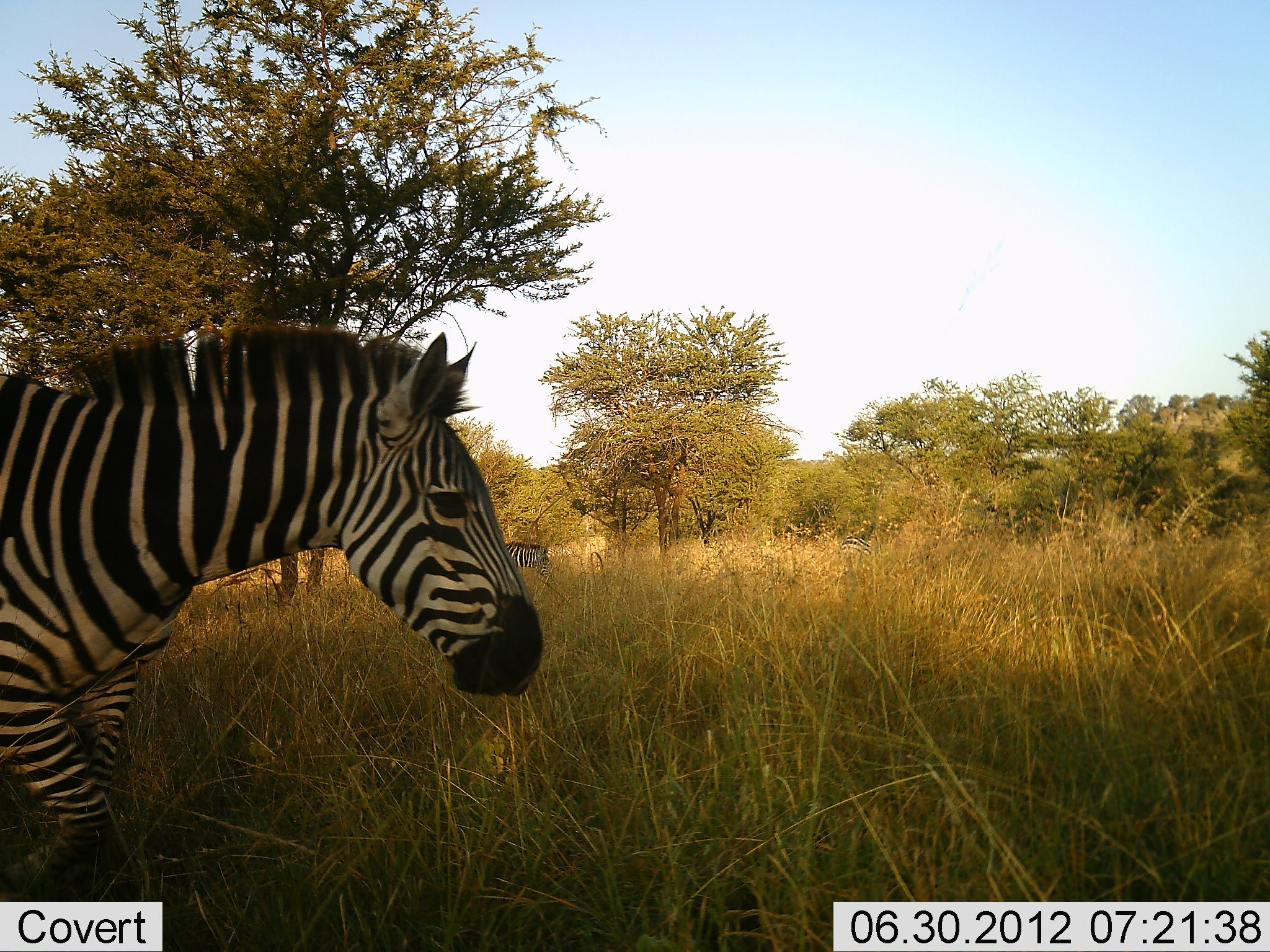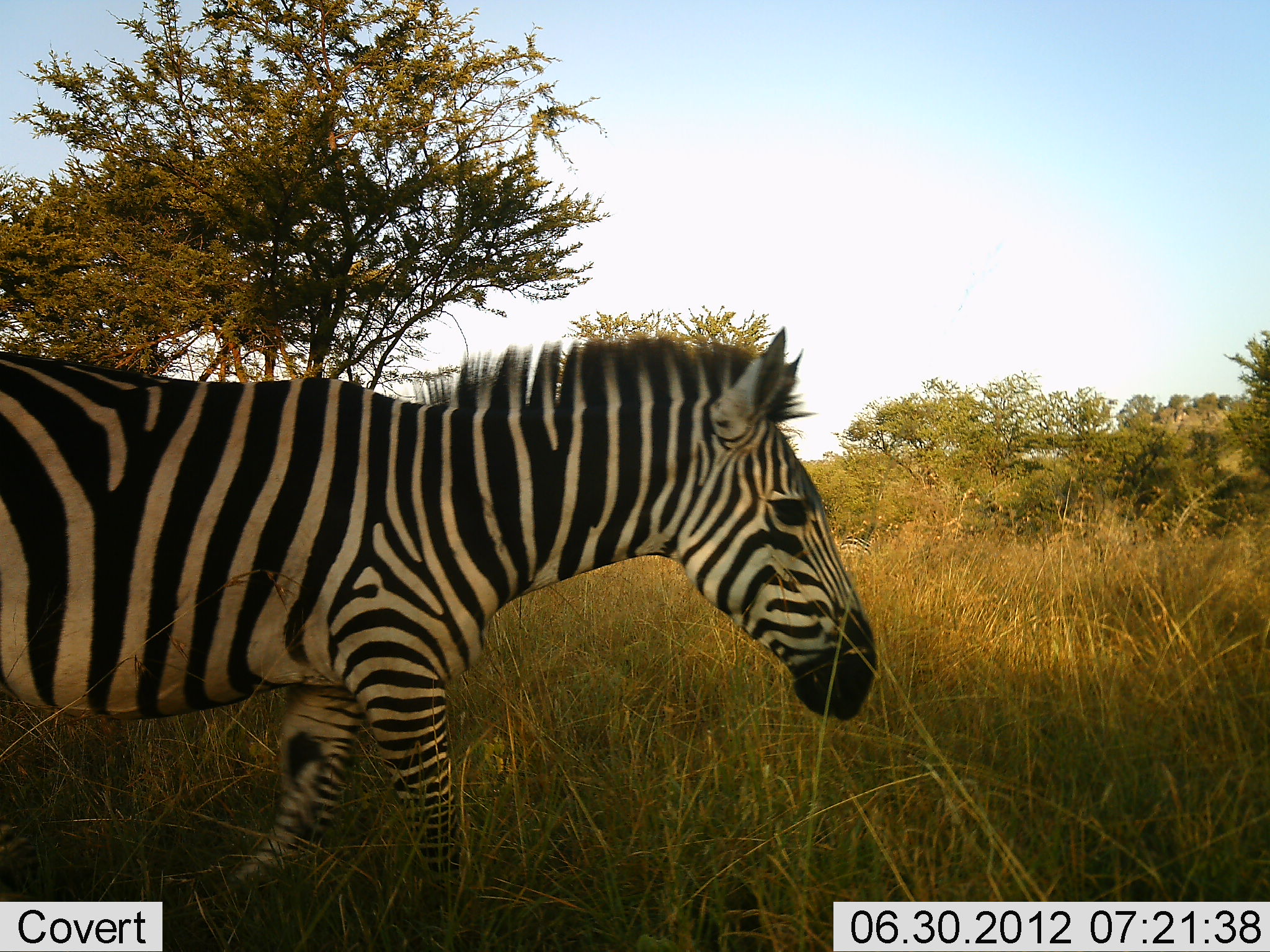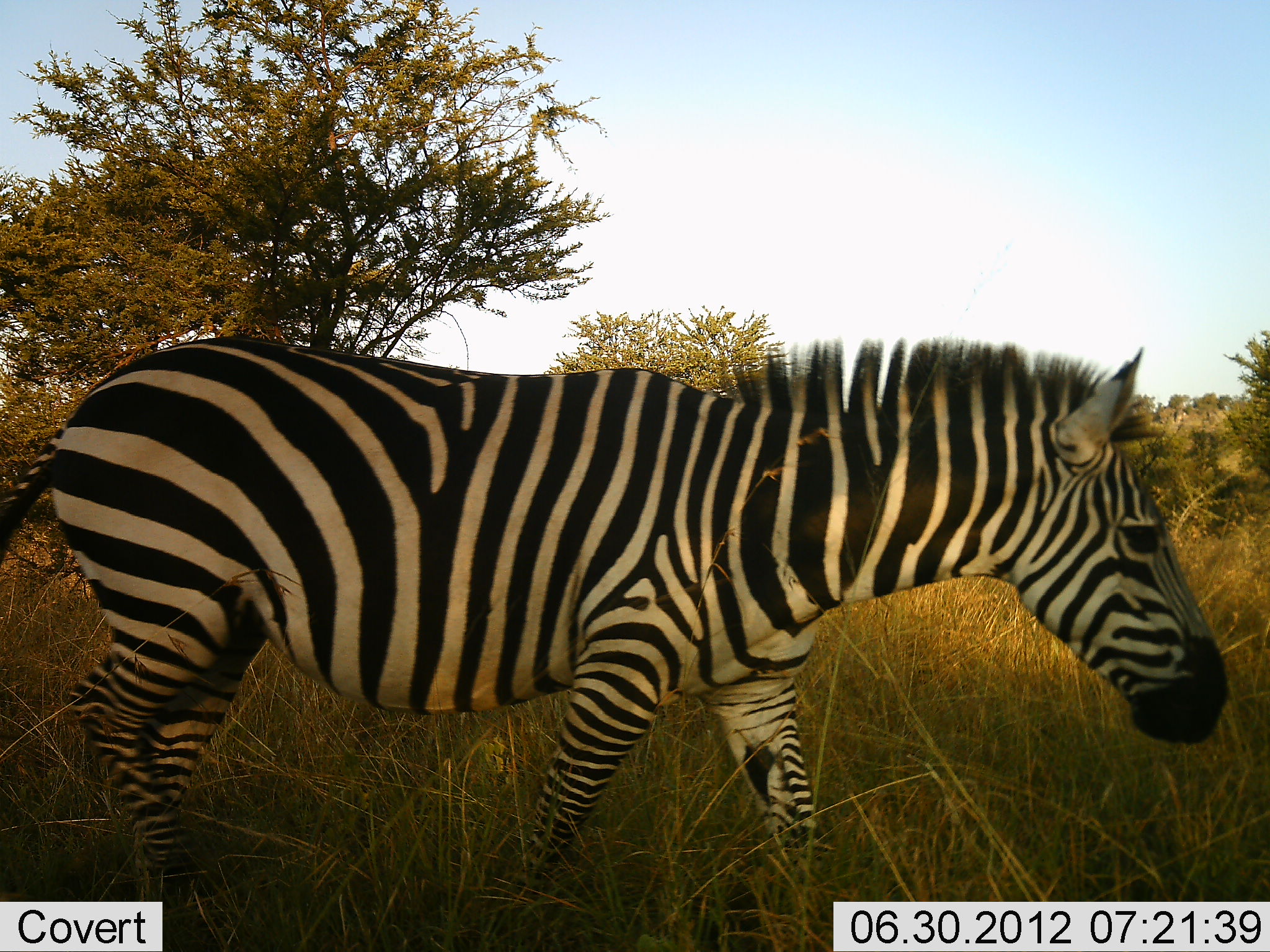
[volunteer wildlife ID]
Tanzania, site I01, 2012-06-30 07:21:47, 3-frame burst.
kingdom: Animalia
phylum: Chordata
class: Mammalia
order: Perissodactyla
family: Equidae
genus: Equus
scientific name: Equus quagga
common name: plains zebra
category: zebra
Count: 2.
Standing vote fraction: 44%.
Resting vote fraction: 0%.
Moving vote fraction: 100%.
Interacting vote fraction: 0%.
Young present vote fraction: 0%.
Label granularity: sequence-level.